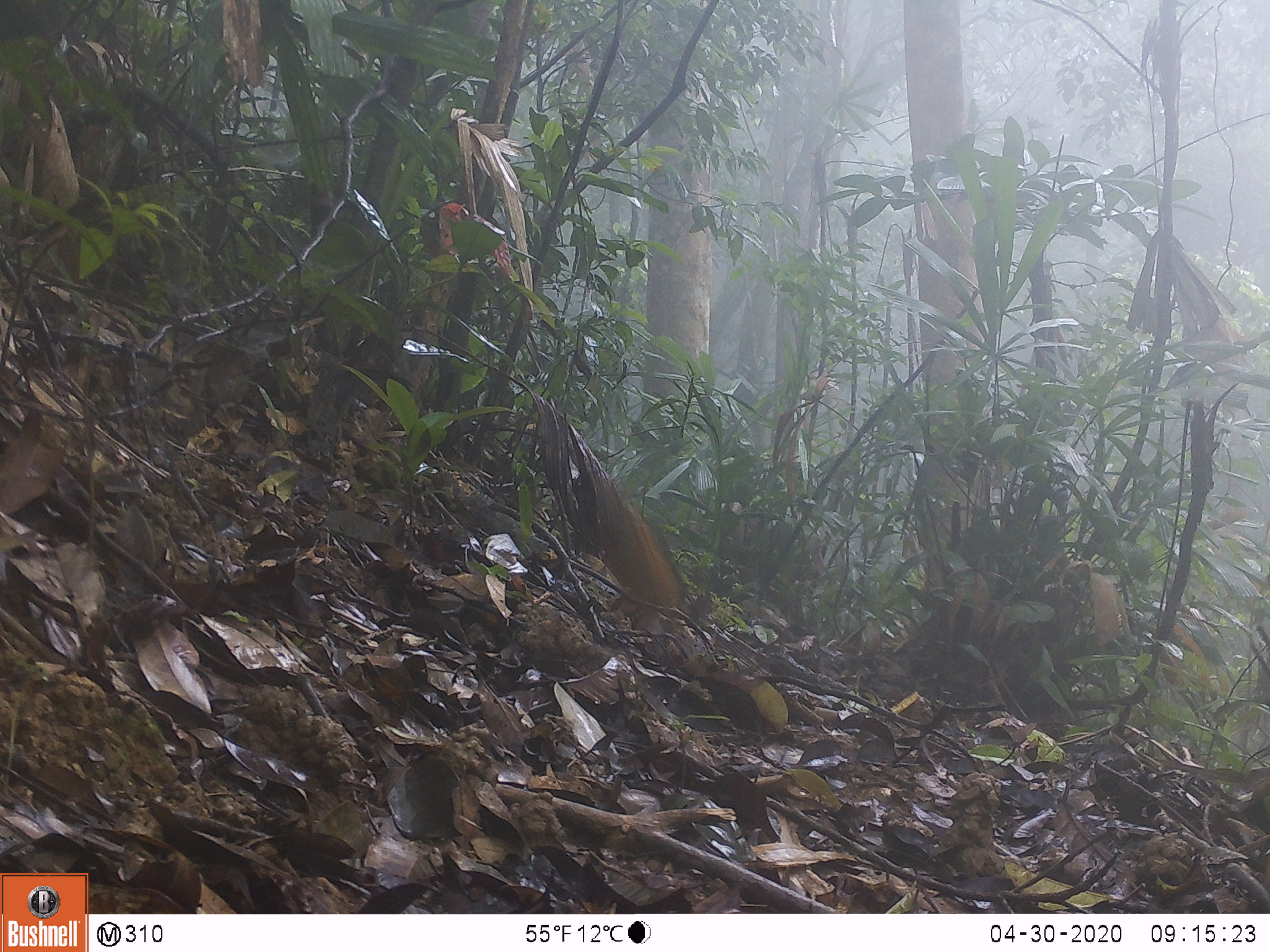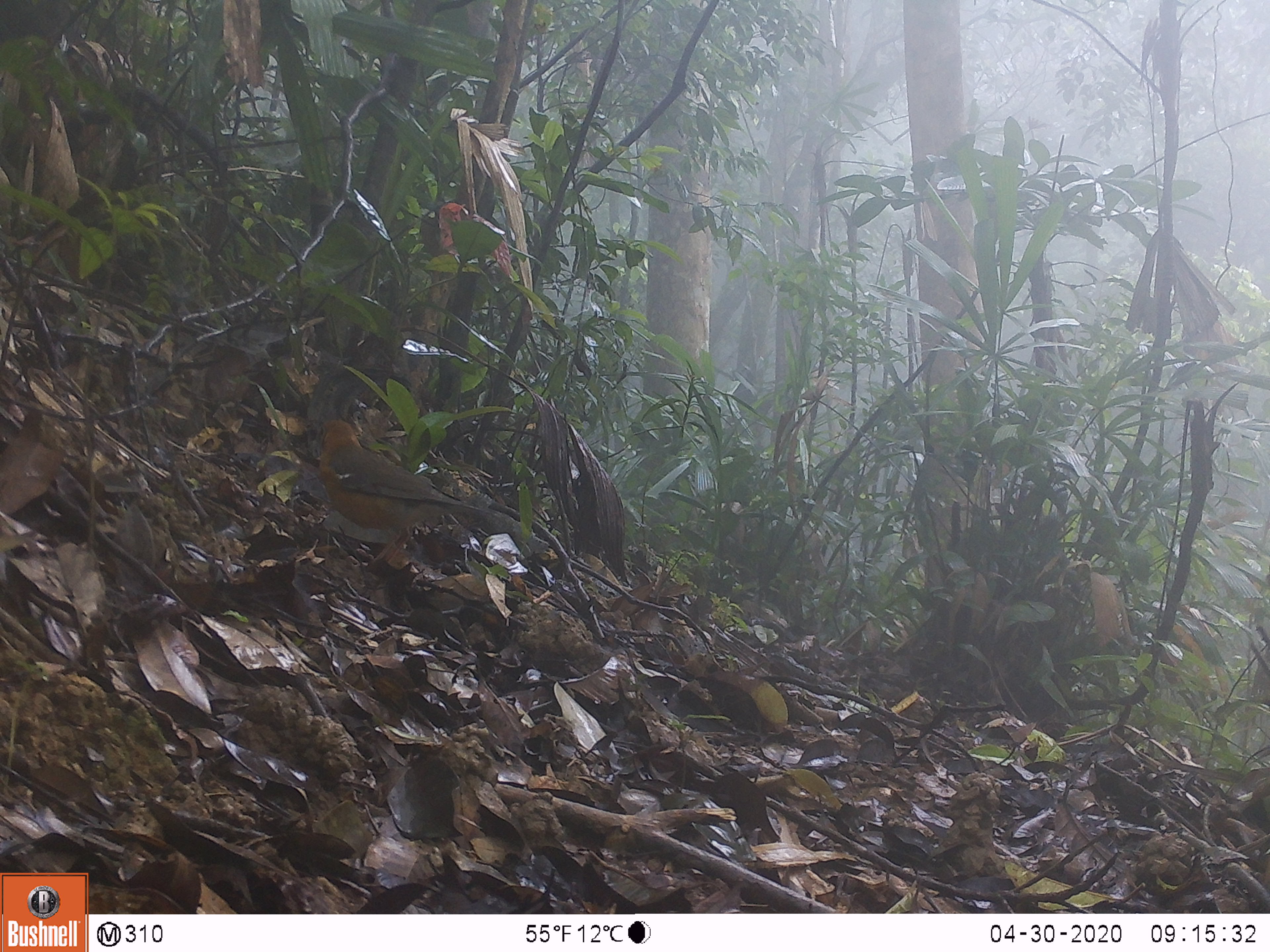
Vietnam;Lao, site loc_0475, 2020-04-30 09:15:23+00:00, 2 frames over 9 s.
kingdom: Animalia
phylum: Chordata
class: Aves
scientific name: Aves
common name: bird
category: unidentified bird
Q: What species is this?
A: Unidentified bird (bird) (Aves).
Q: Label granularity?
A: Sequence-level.